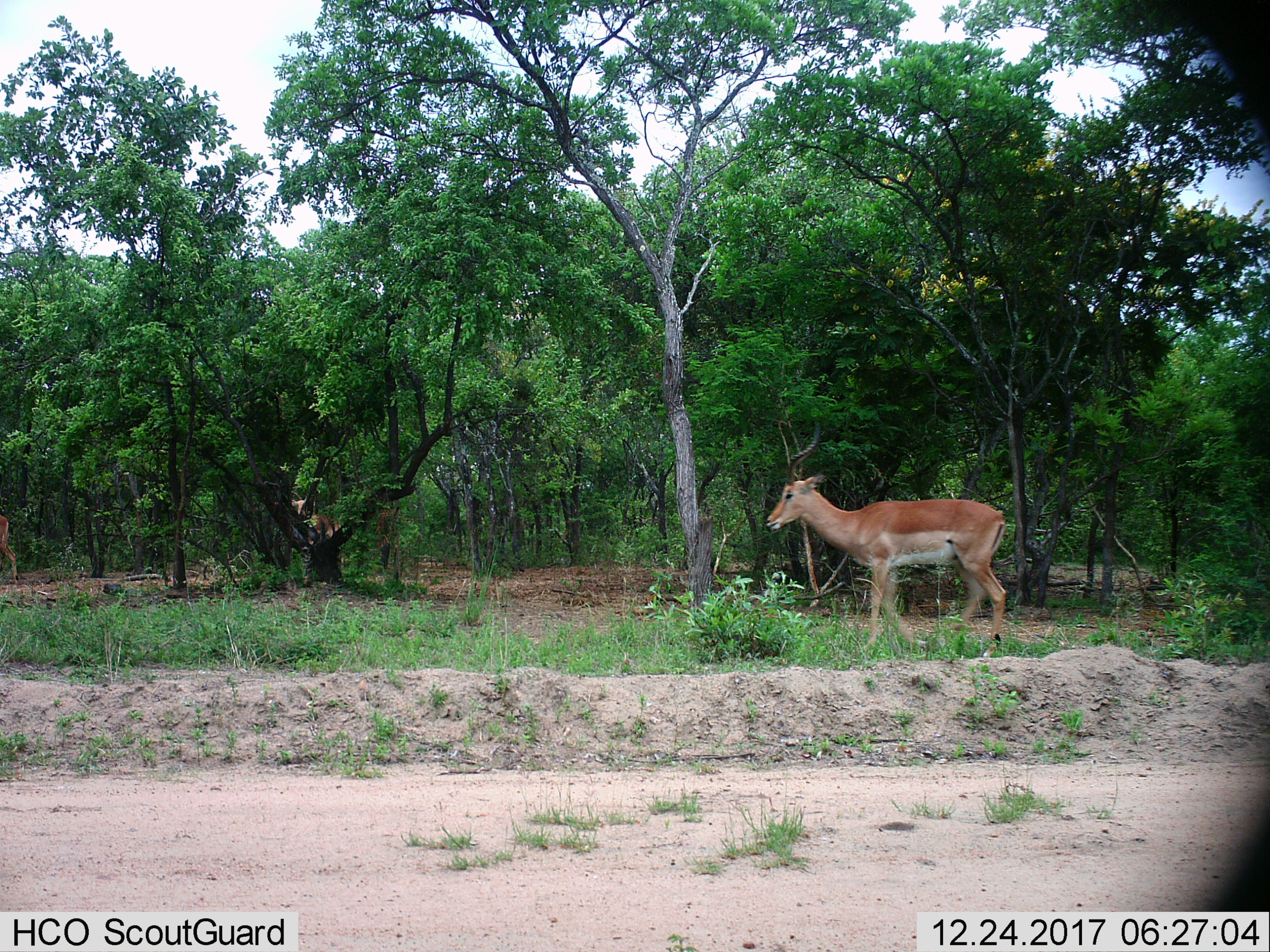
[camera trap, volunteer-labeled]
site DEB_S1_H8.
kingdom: Animalia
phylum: Chordata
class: Mammalia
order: Artiodactyla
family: Bovidae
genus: Aepyceros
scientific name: Aepyceros melampus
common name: impala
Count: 2.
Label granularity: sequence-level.